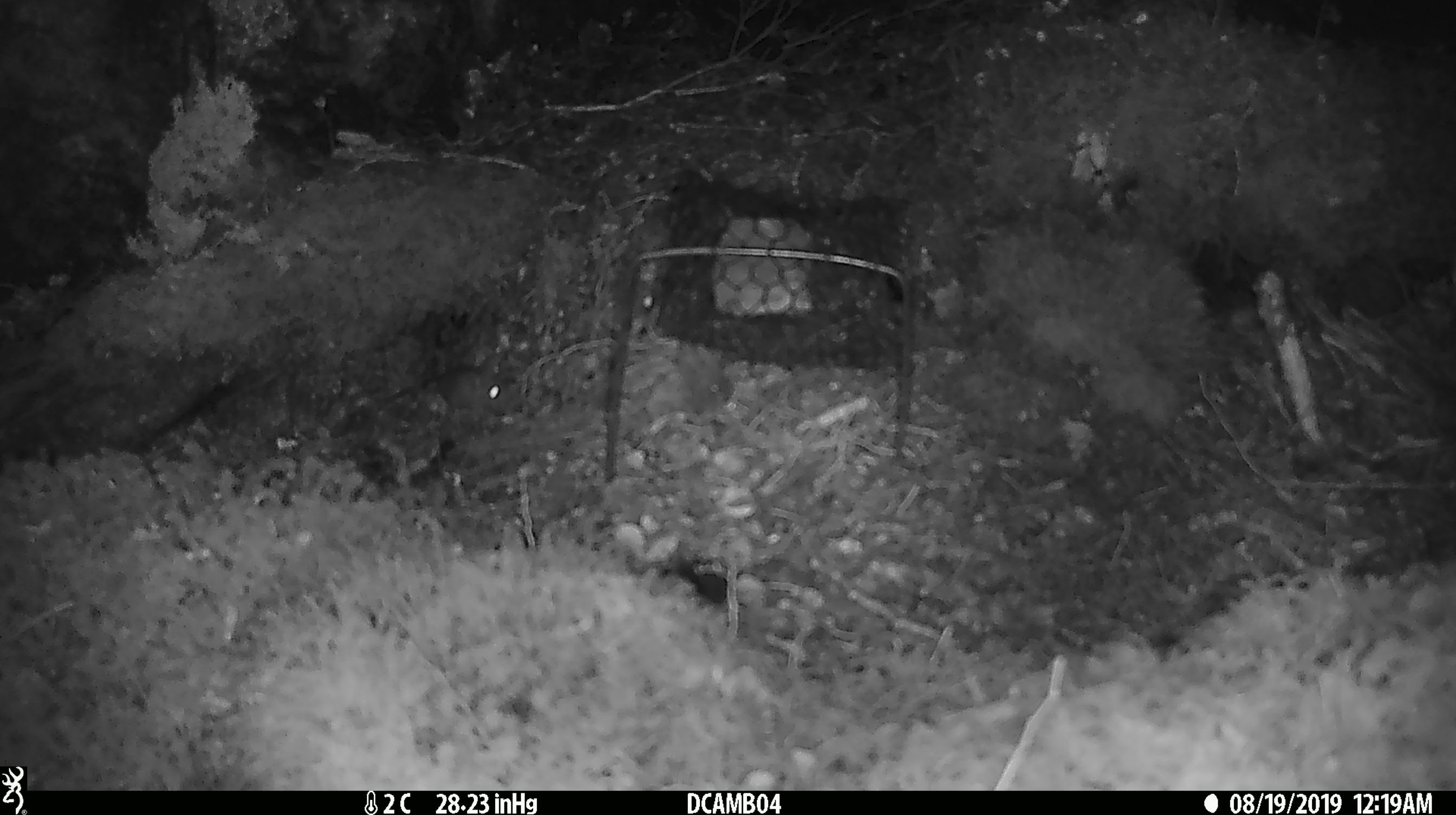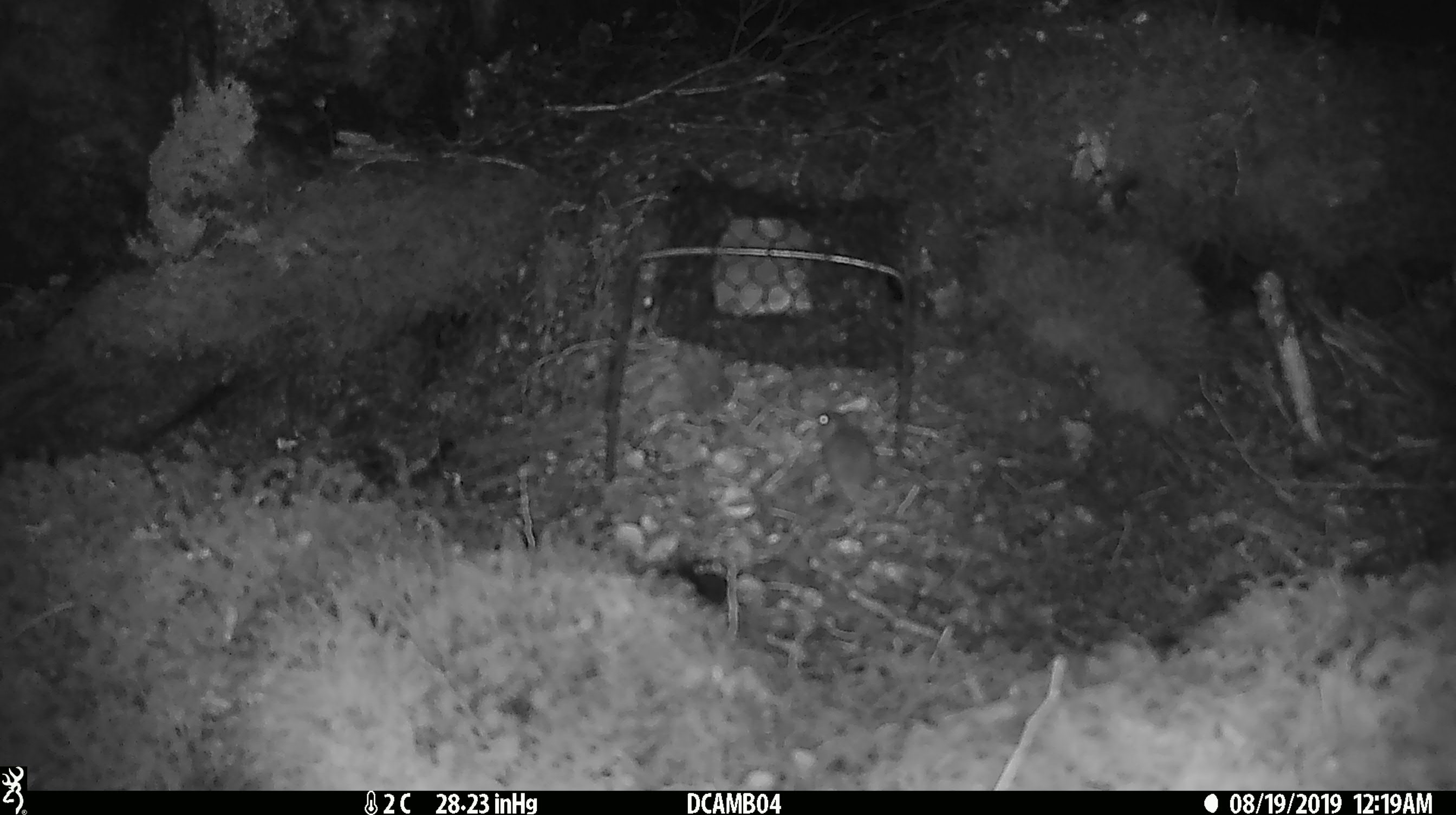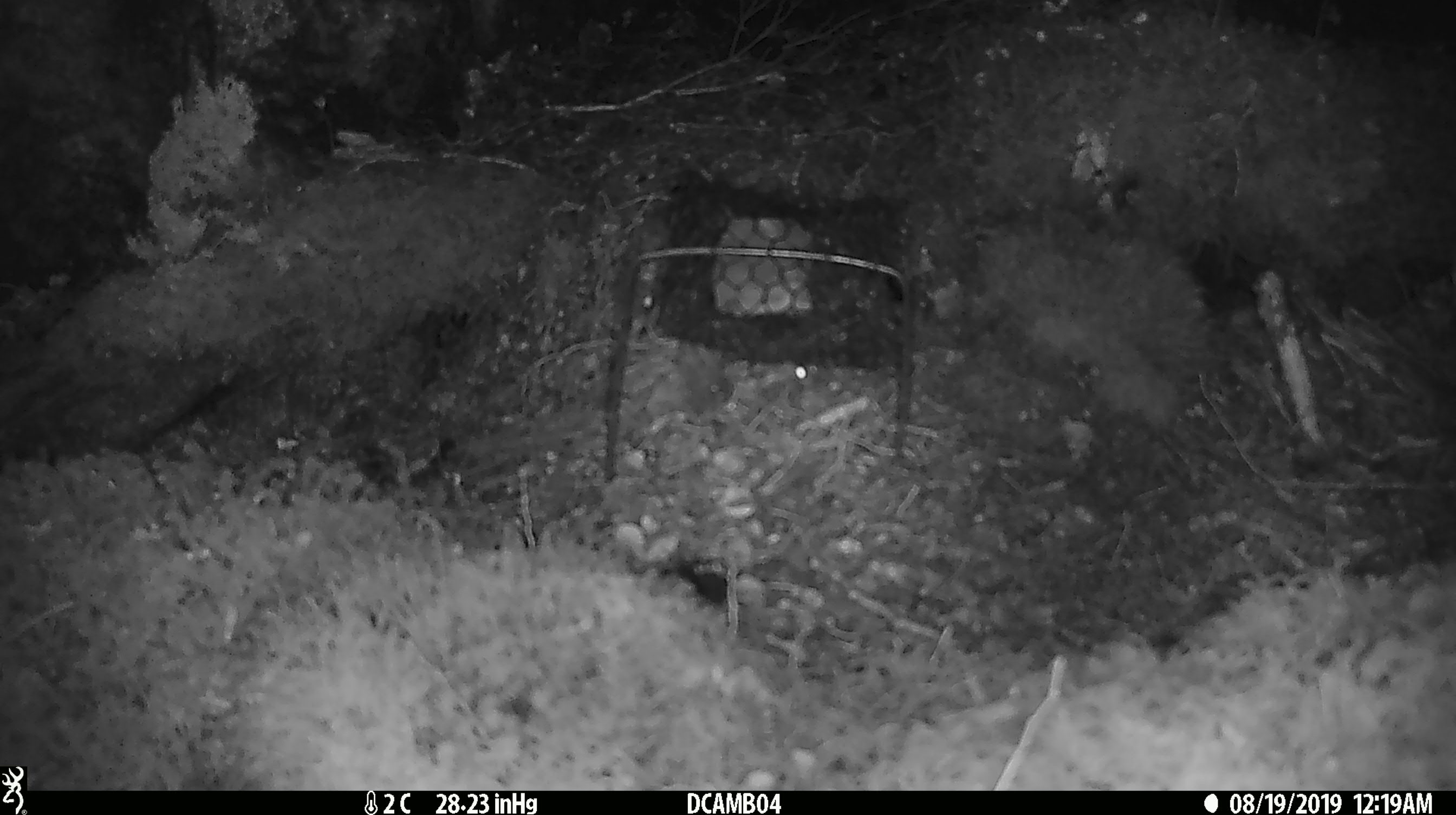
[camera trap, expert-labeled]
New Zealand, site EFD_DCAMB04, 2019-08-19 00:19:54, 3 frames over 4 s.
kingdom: Animalia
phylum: Chordata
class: Mammalia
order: Rodentia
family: Muridae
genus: Mus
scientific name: Mus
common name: mouse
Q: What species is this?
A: Mouse (Mus).